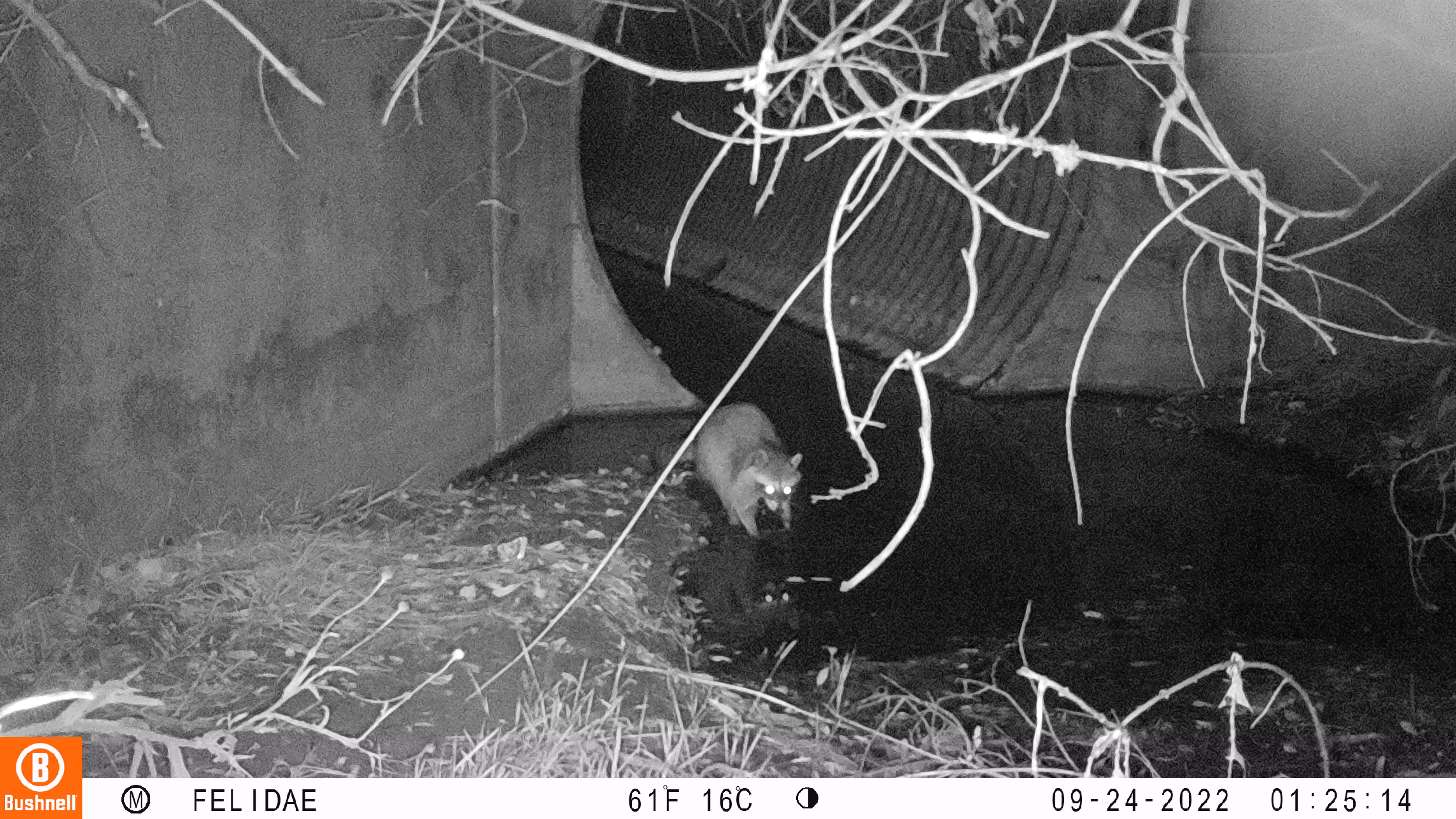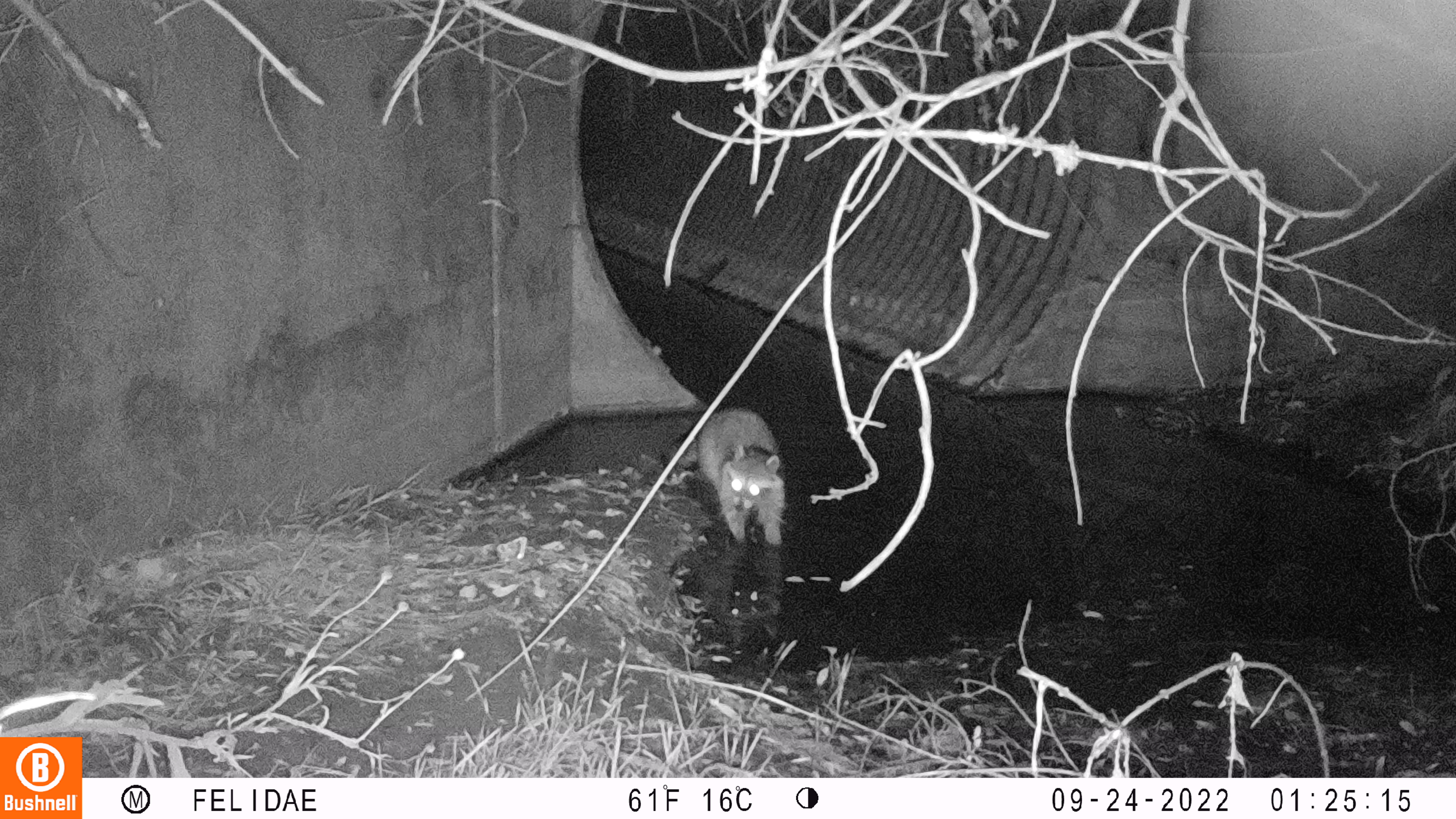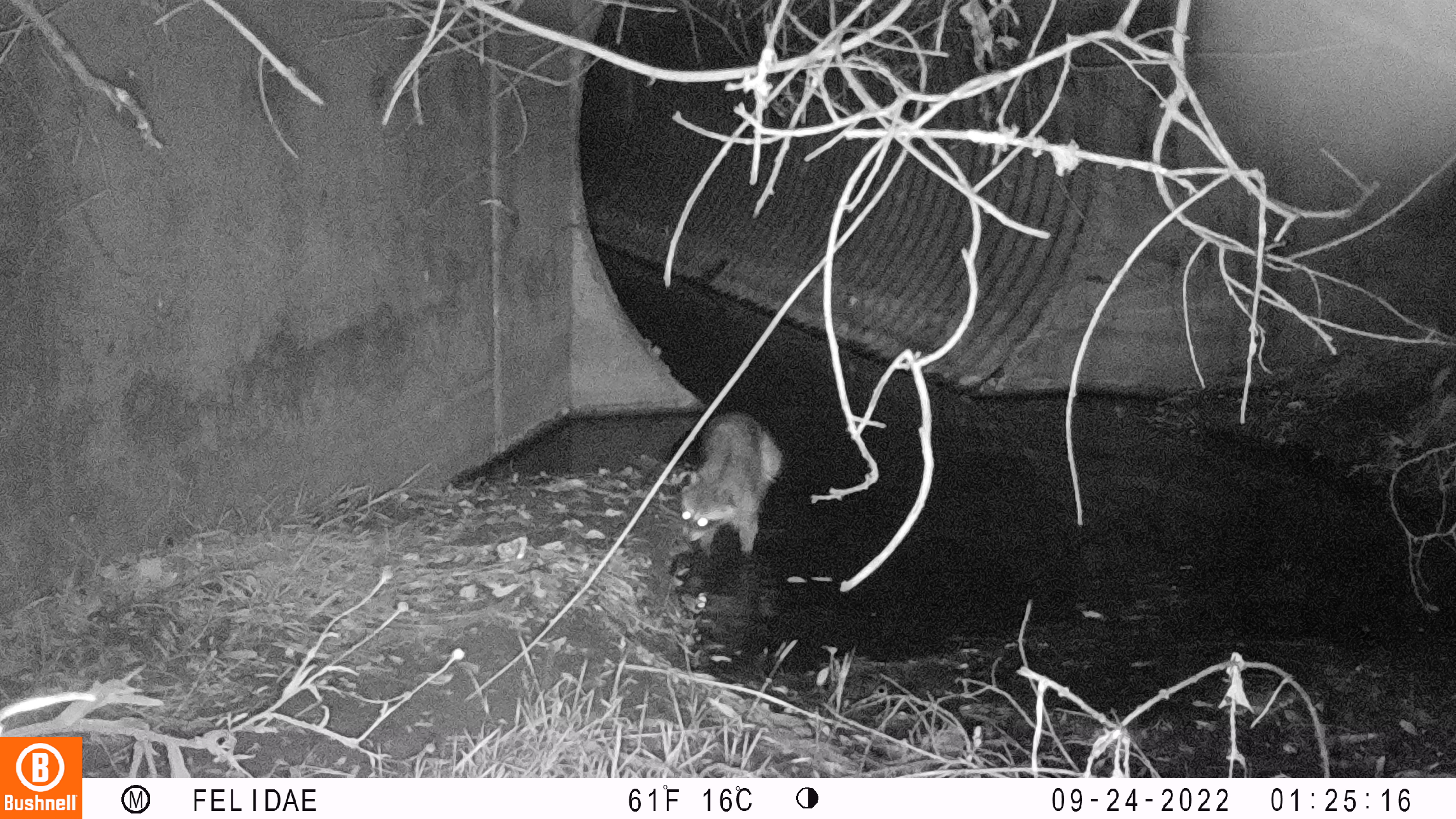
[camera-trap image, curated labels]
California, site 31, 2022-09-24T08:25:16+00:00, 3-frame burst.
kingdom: Animalia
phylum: Chordata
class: Mammalia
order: Carnivora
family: Procyonidae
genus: Procyon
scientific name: Procyon lotor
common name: raccoon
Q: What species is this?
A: Raccoon (Procyon lotor).